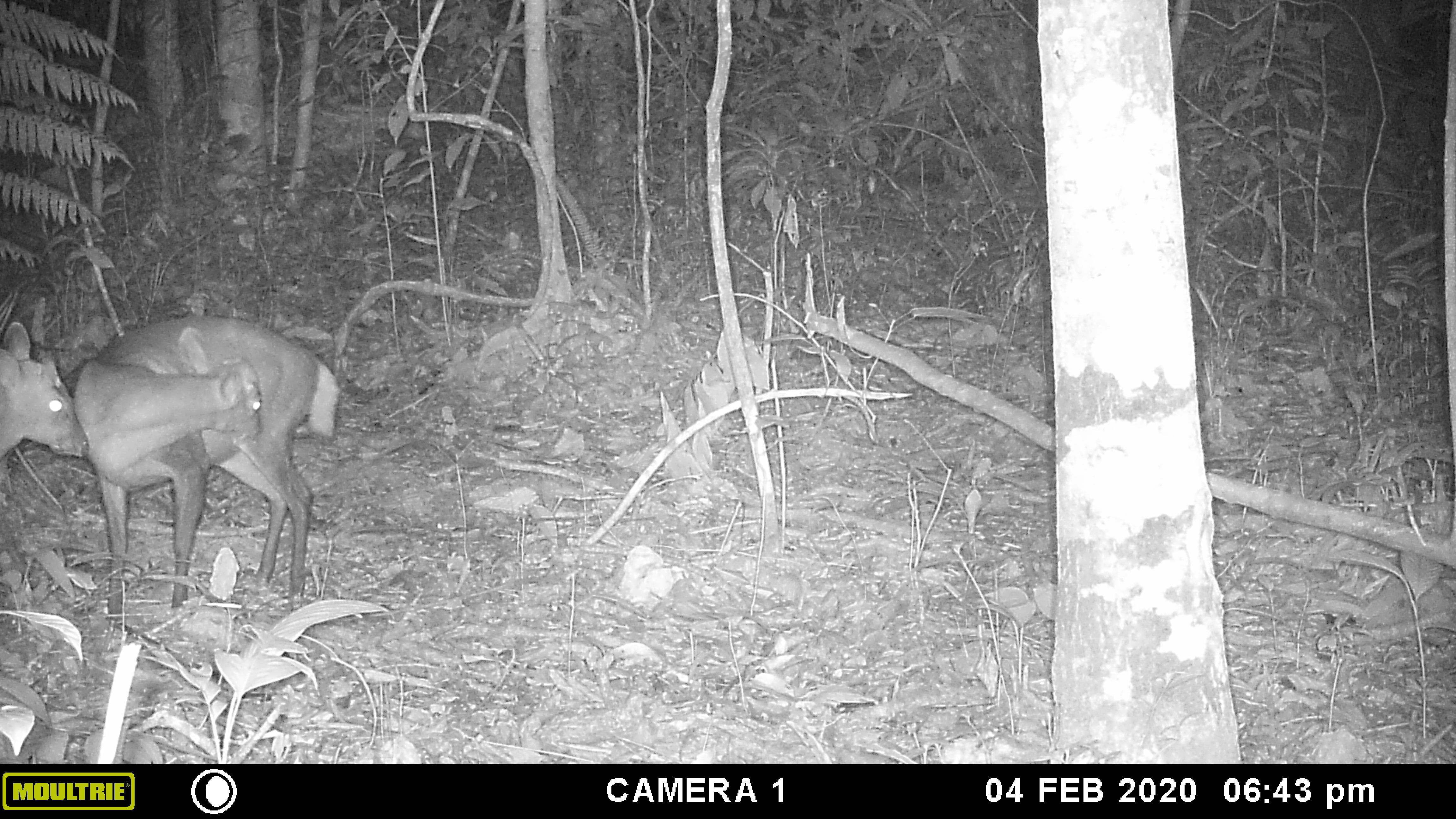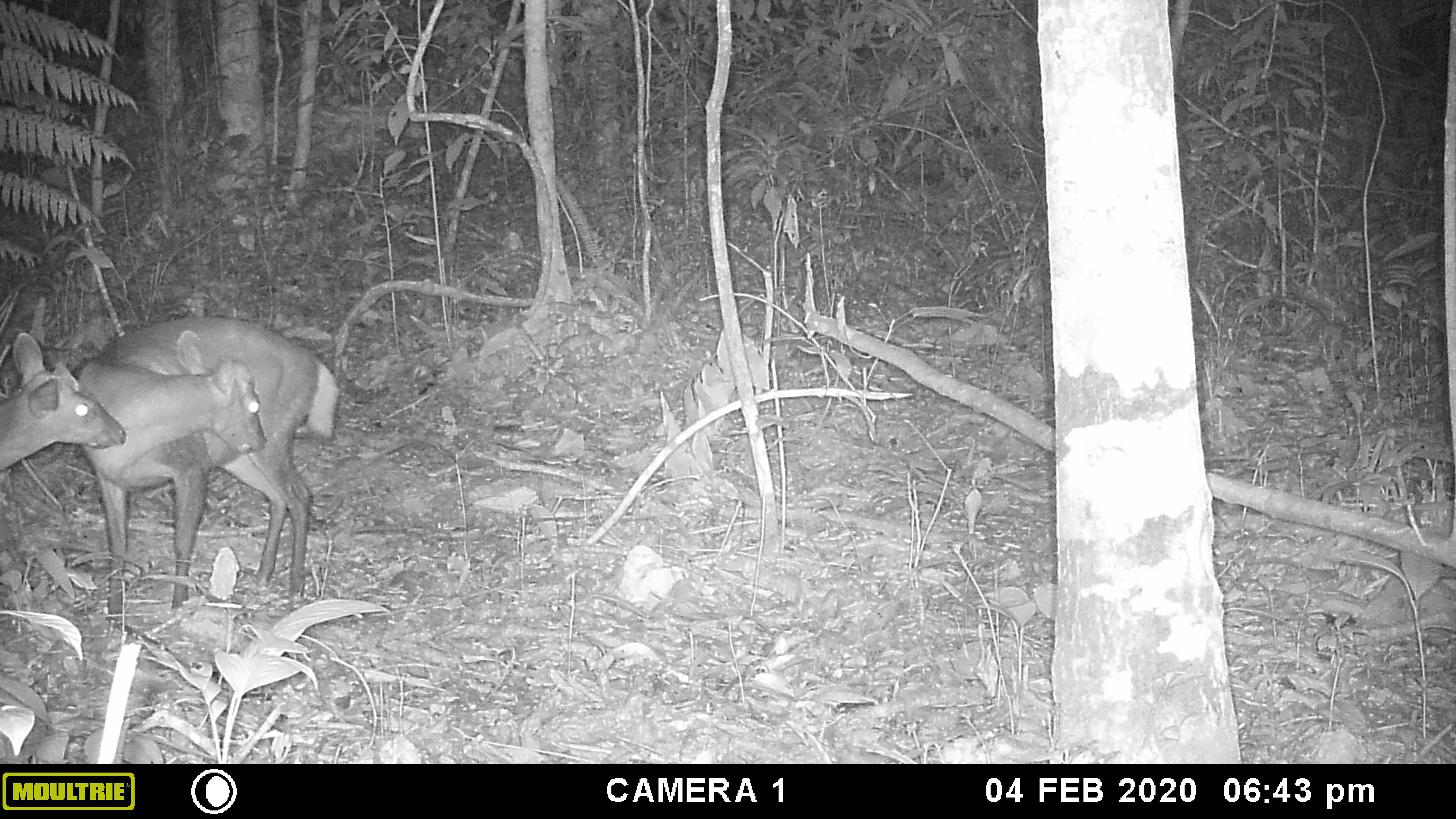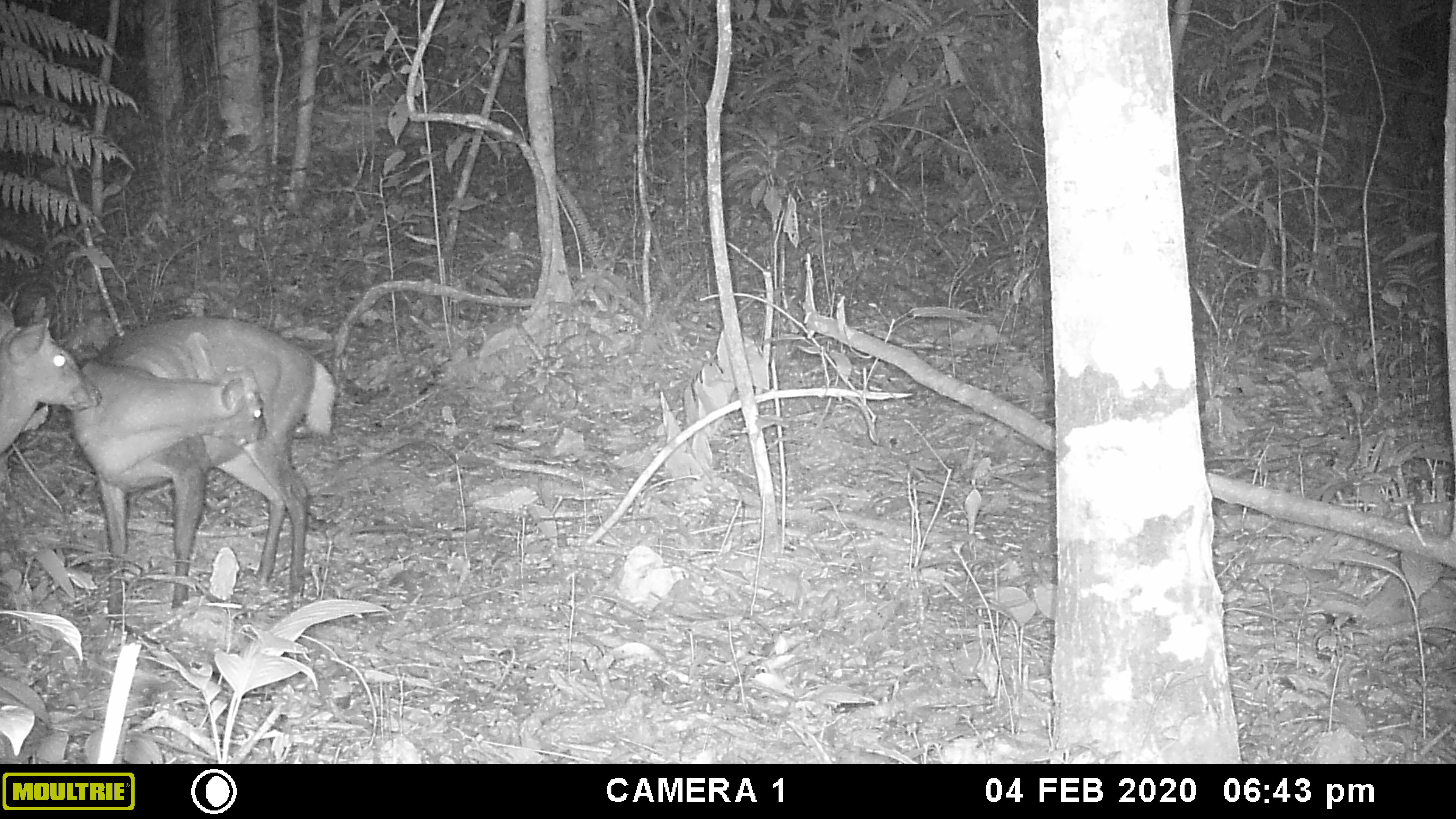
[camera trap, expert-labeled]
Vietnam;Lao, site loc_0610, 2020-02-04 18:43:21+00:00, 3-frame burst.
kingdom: Animalia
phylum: Chordata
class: Mammalia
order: Artiodactyla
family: Cervidae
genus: Muntiacus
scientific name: Muntiacus rooseveltorum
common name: roosevelt's muntjac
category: roosevelts muntjac group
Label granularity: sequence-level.